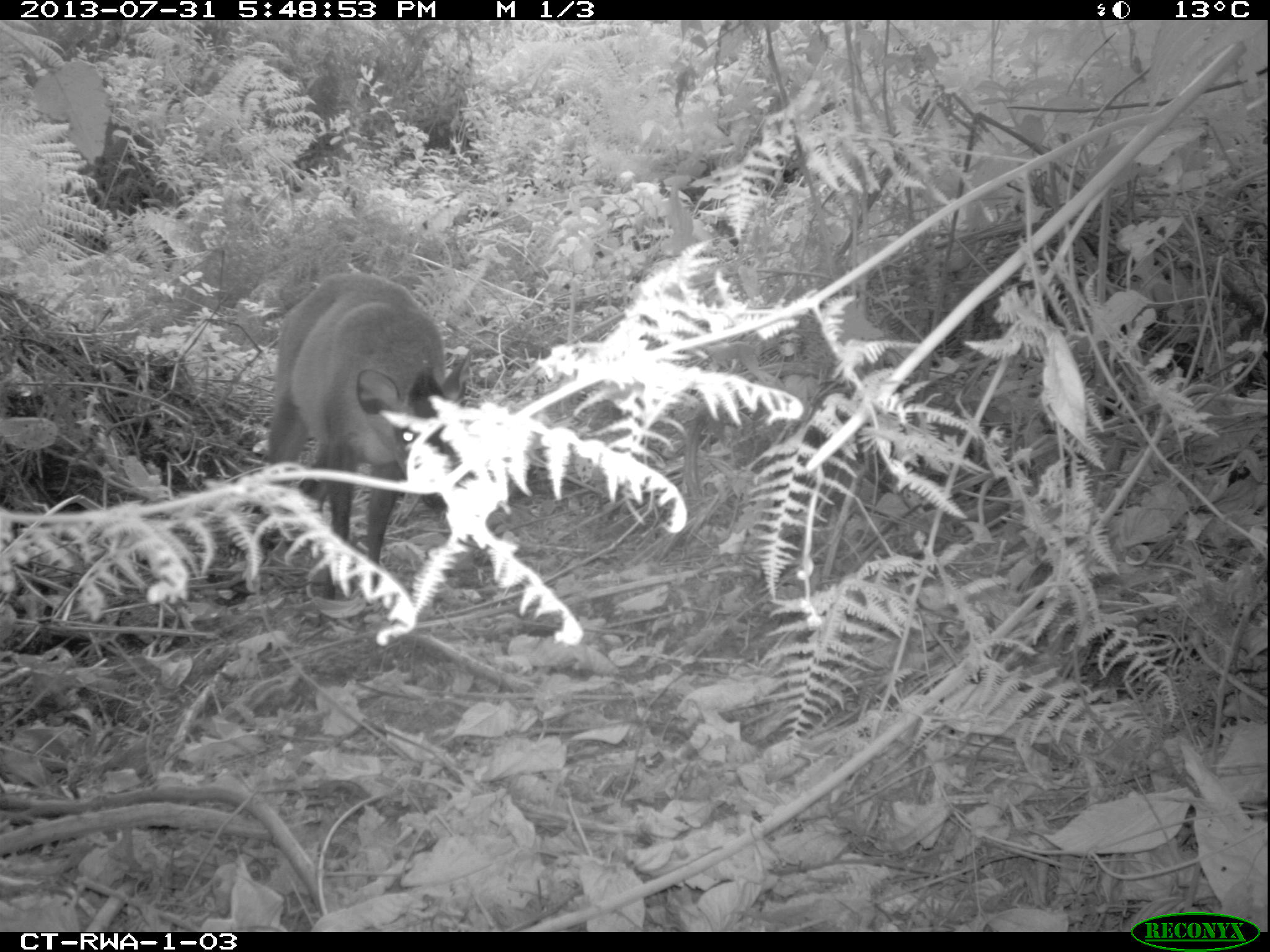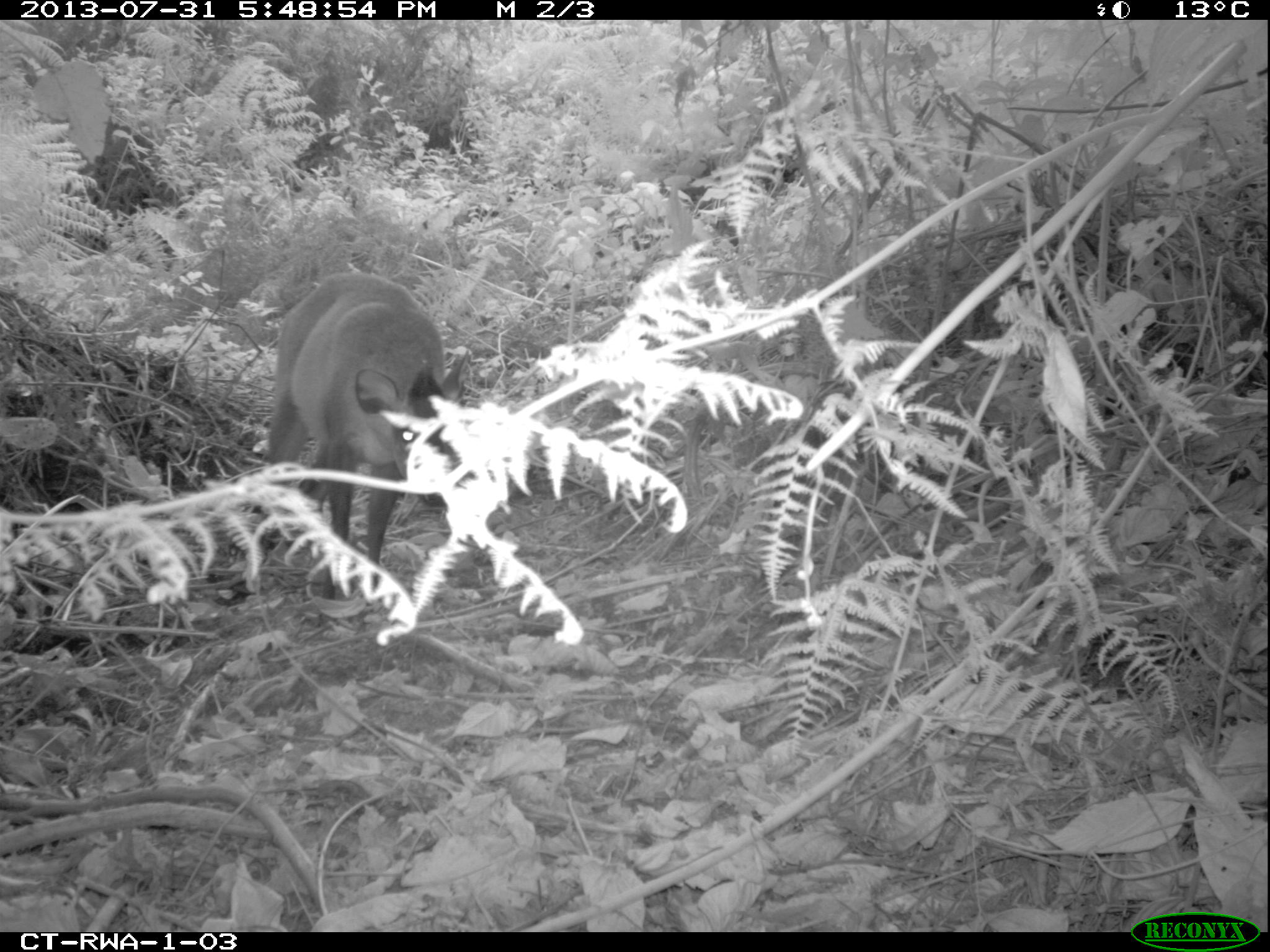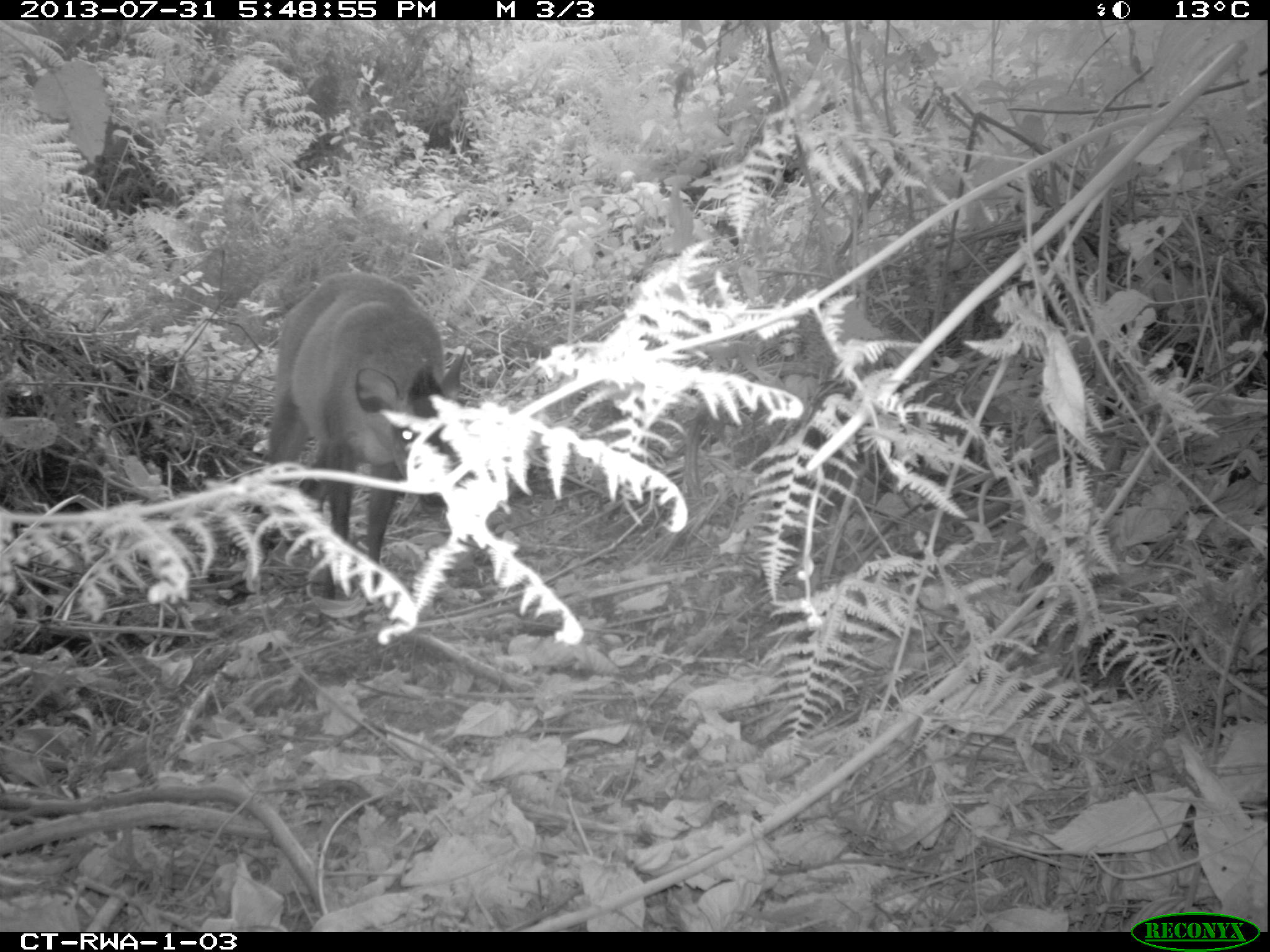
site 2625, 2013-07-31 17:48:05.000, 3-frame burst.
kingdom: Animalia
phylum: Chordata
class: Mammalia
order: Artiodactyla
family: Bovidae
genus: Cephalophus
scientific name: Cephalophus nigrifrons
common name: black-fronted duiker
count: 1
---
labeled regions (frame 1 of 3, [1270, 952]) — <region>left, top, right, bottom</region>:
cephalophus nigrifrons: <region>264, 269, 473, 627</region>